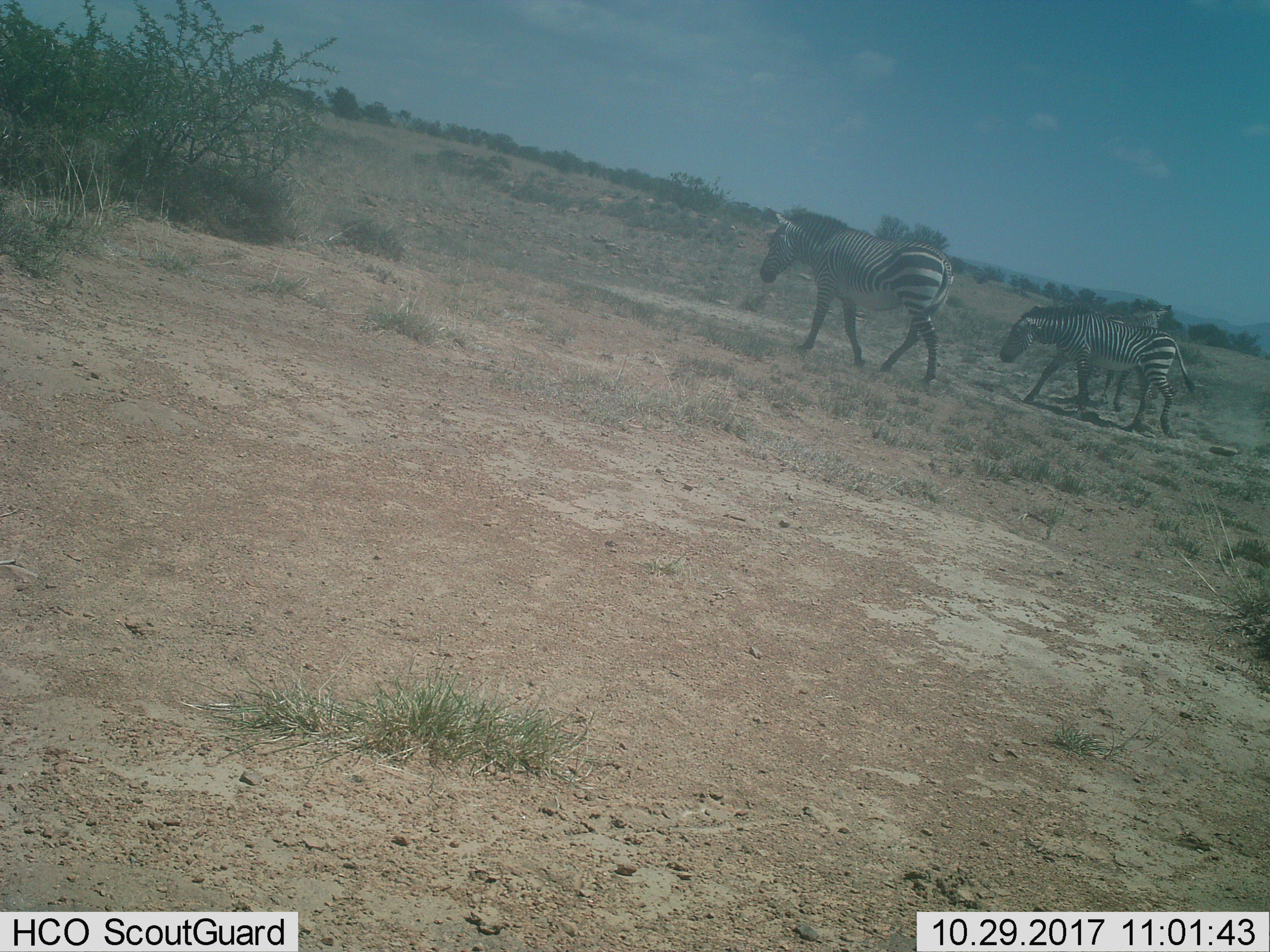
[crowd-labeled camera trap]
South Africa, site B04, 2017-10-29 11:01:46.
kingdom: Animalia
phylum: Chordata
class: Mammalia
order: Perissodactyla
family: Equidae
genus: Equus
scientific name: Equus zebra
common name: mountain zebra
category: zebramountain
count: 3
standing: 40%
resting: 0%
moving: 90%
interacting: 0%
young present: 0%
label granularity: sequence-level